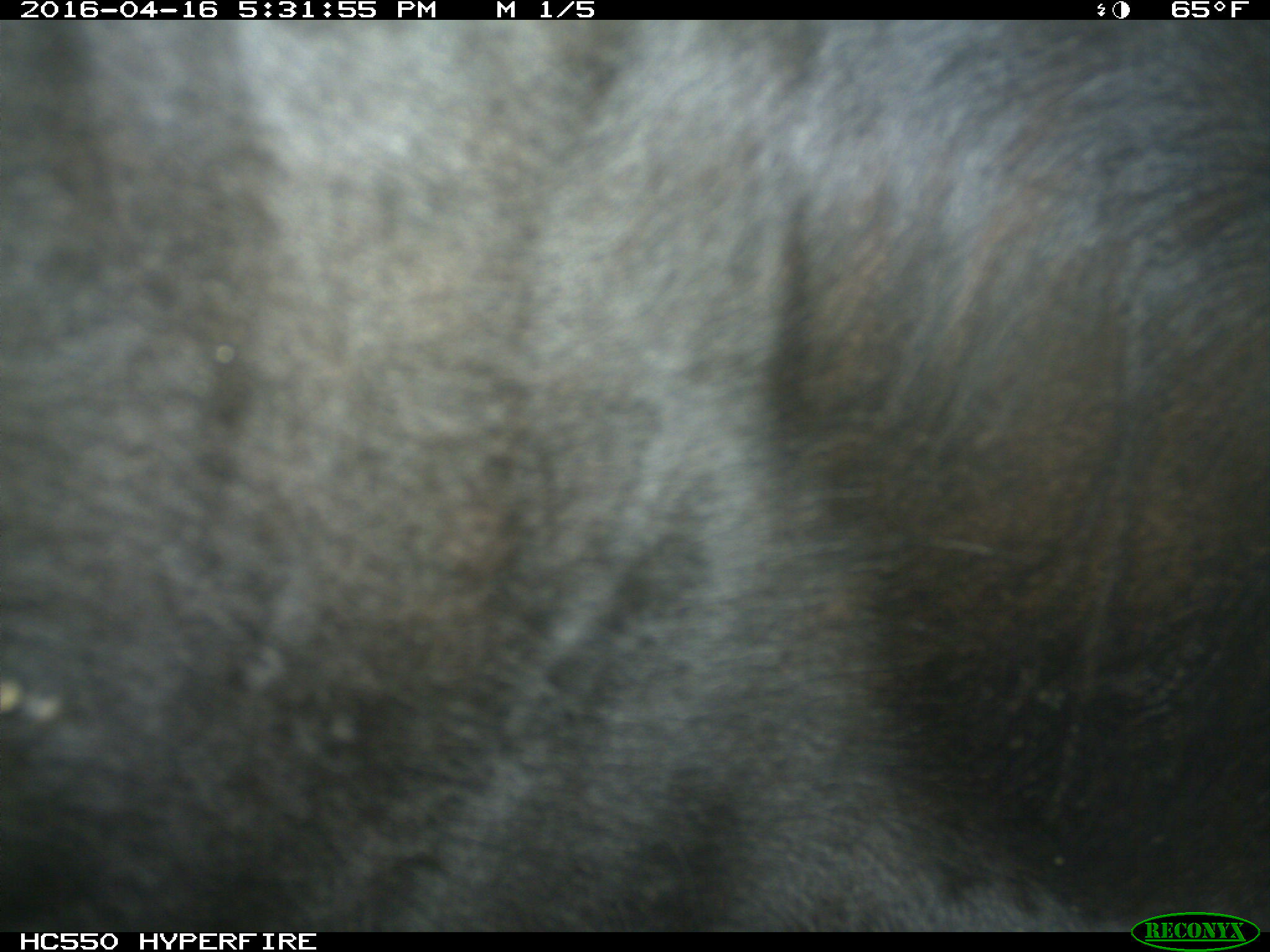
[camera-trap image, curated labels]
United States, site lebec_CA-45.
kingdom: Animalia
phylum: Chordata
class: Mammalia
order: Artiodactyla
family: Bovidae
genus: Bos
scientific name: Bos taurus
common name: domestic cow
Bos taurus (domestic cow).